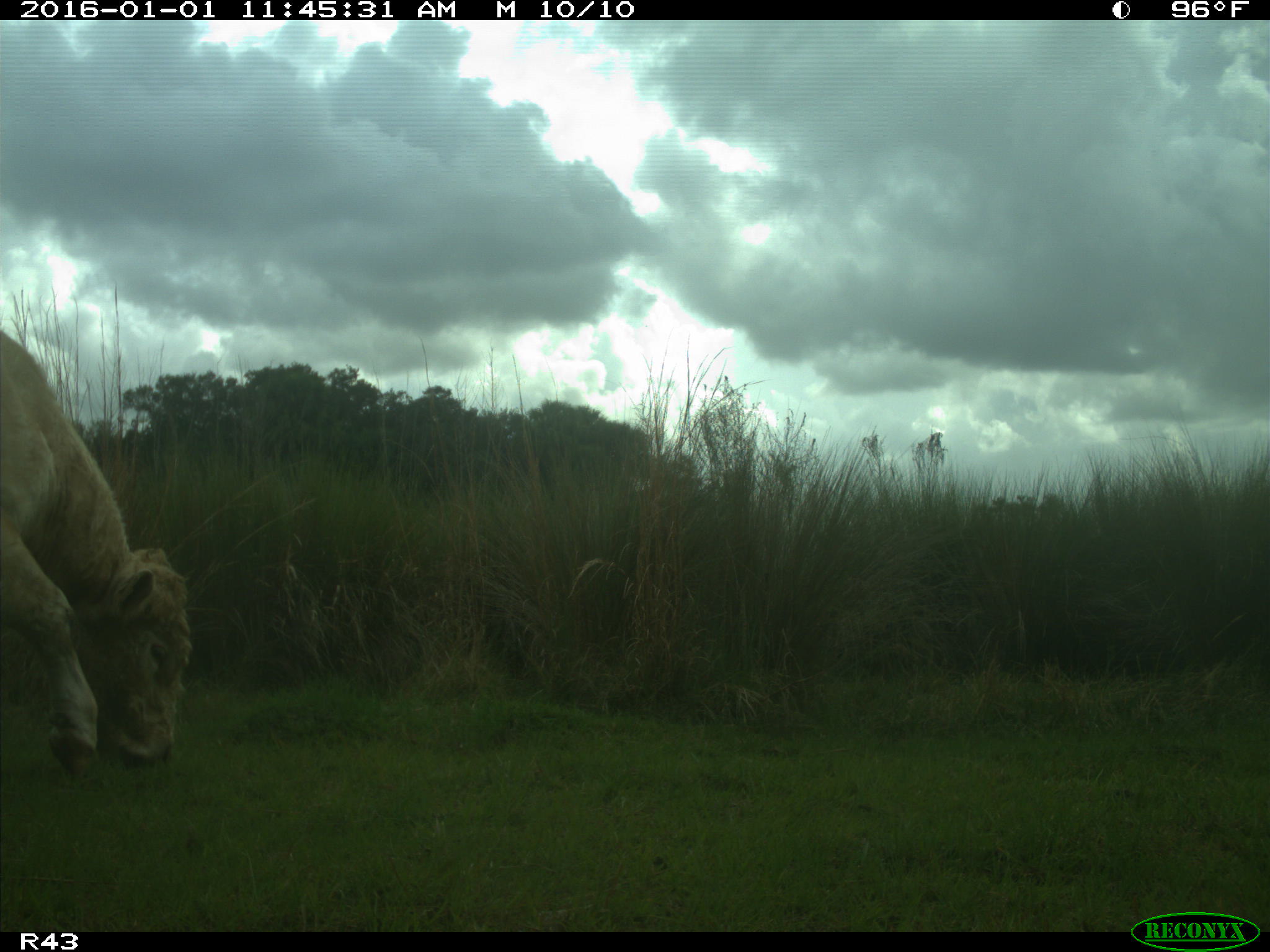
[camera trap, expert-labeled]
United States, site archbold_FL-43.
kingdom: Animalia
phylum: Chordata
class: Mammalia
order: Artiodactyla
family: Bovidae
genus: Bos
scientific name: Bos taurus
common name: domestic cow